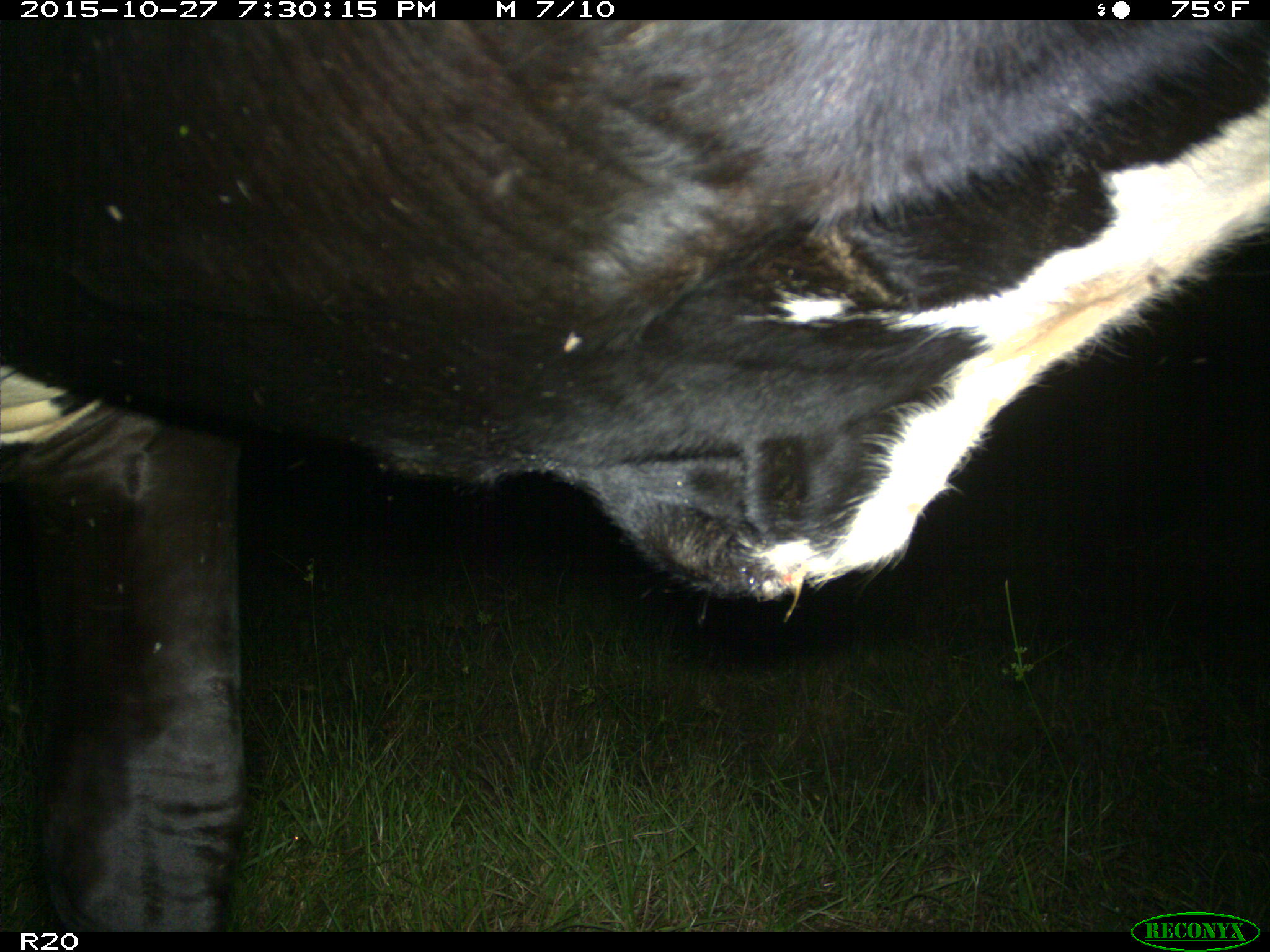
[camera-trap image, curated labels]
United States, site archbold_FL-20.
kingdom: Animalia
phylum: Chordata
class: Mammalia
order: Artiodactyla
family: Bovidae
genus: Bos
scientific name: Bos taurus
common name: domestic cow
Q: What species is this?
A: Bos taurus (domestic cow).